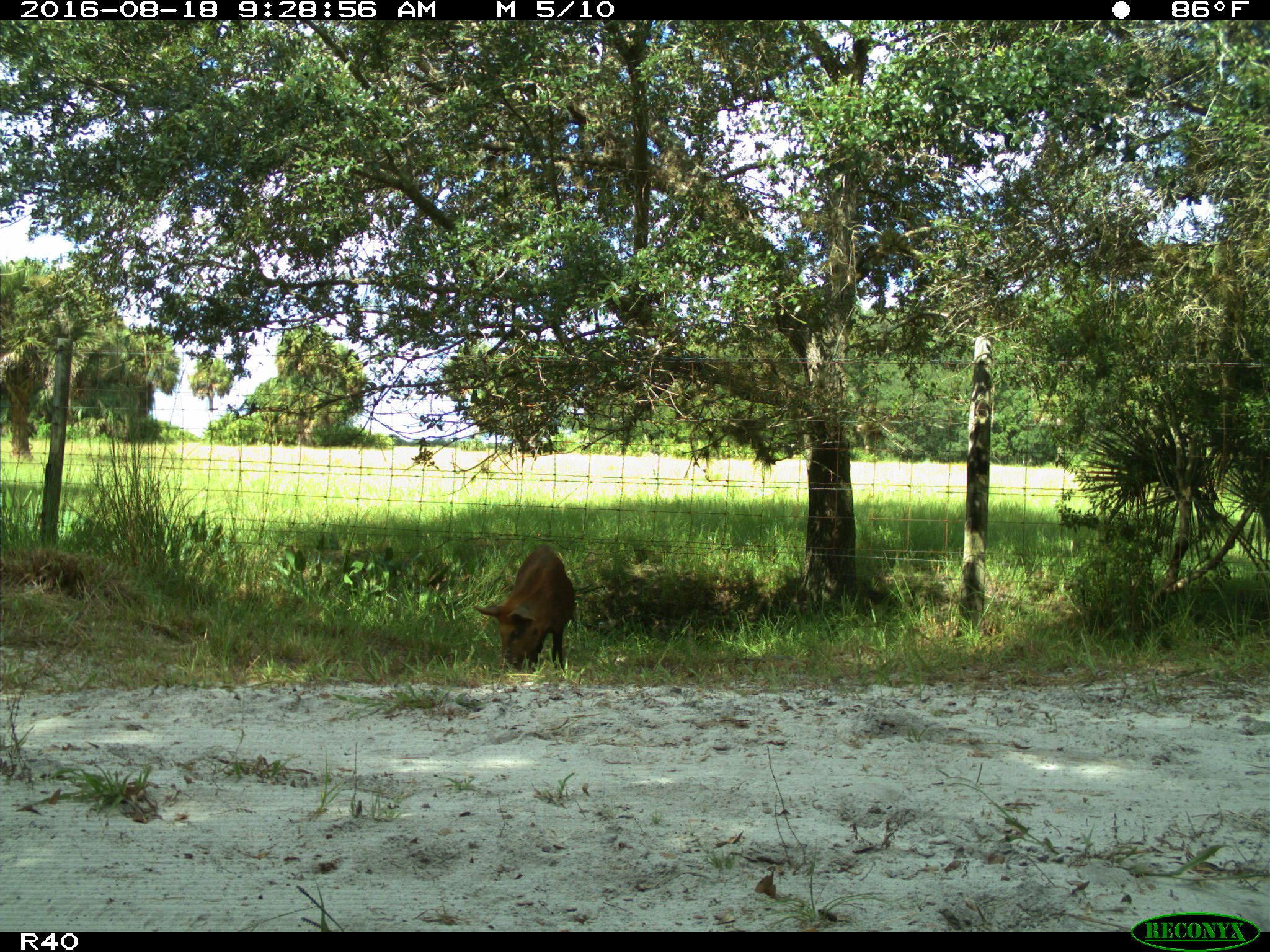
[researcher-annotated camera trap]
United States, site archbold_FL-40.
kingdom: Animalia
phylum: Chordata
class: Mammalia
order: Artiodactyla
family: Suidae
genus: Sus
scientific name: Sus scrofa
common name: wild boar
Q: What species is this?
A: Sus scrofa (wild boar).